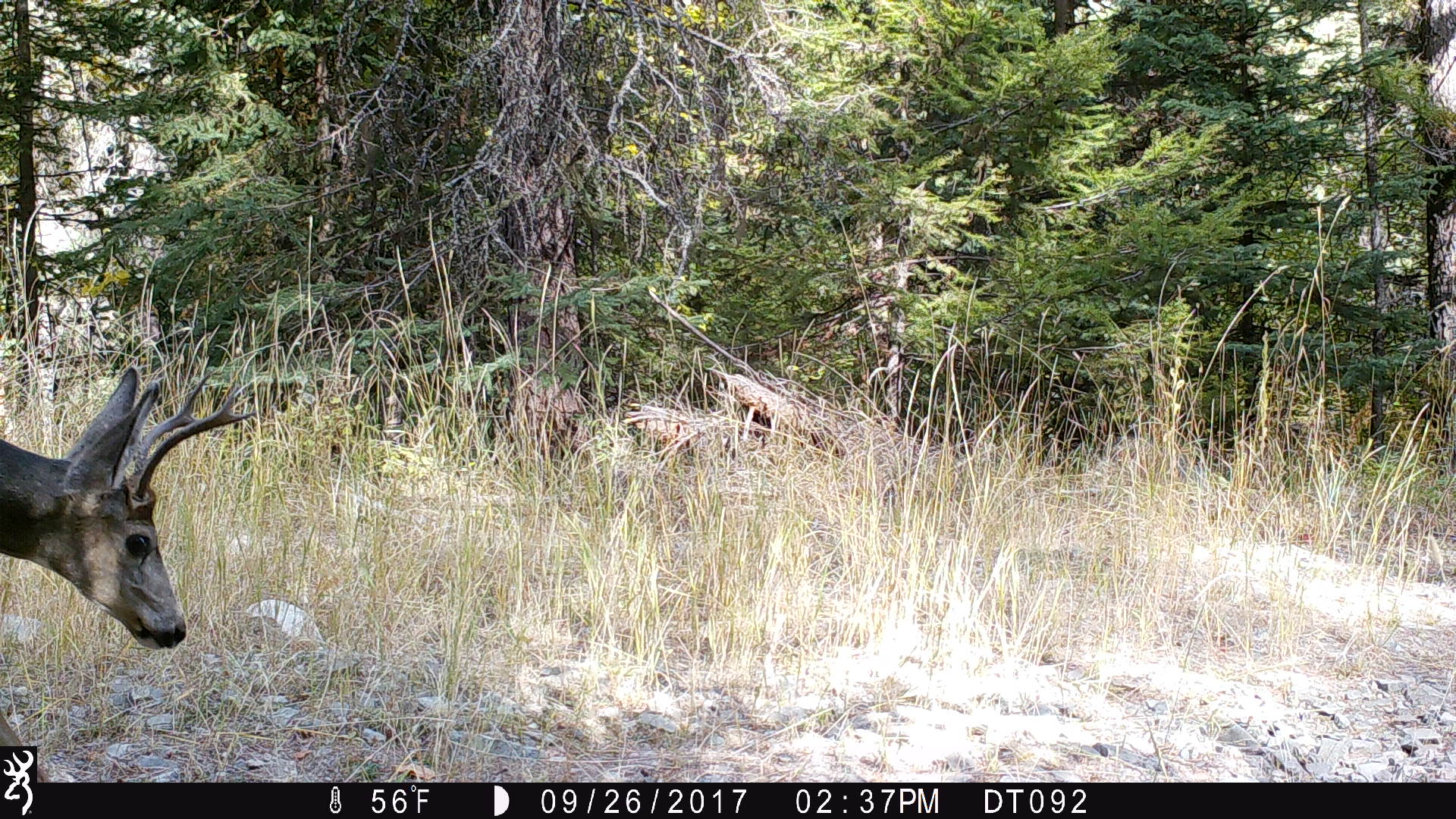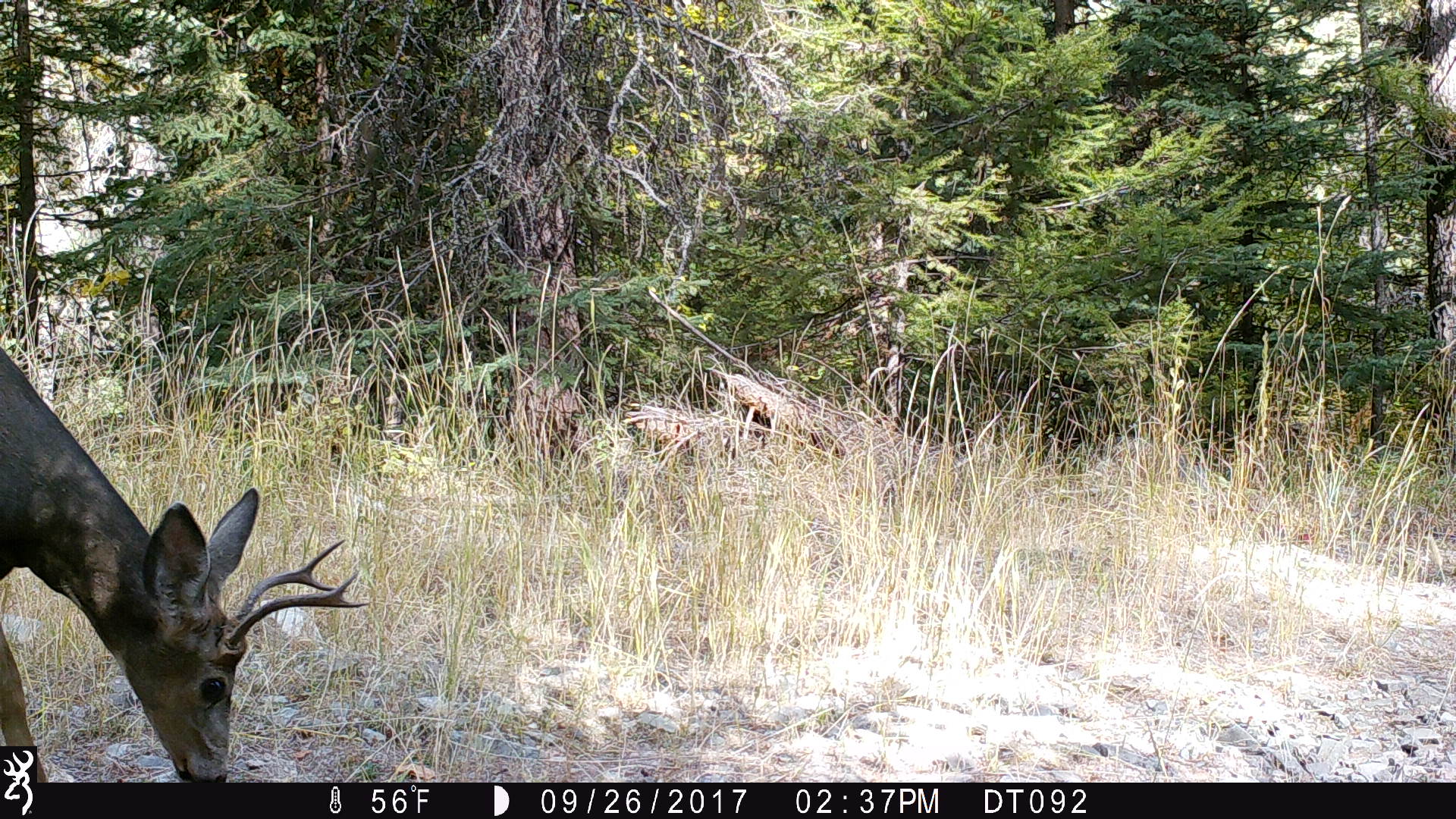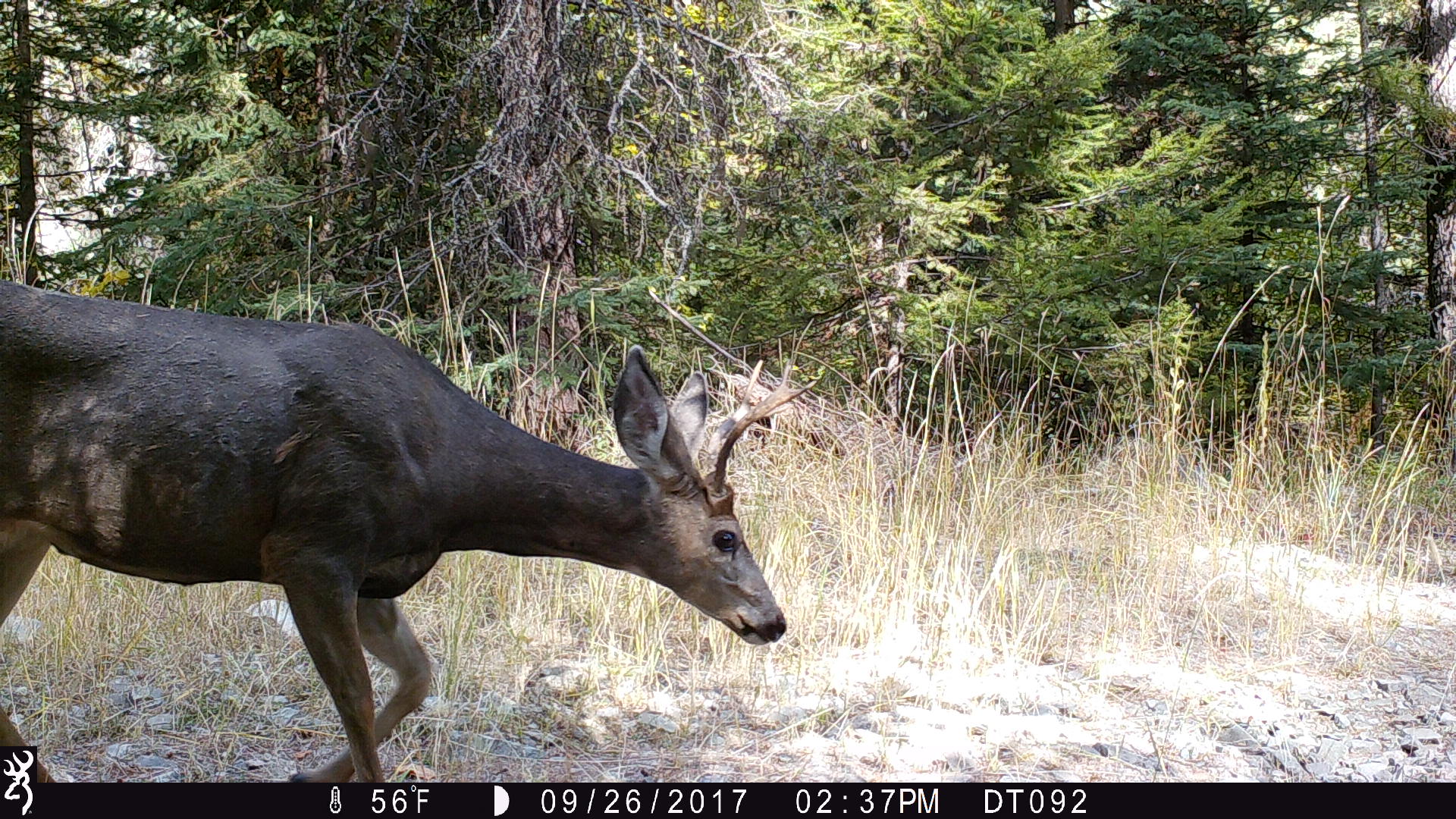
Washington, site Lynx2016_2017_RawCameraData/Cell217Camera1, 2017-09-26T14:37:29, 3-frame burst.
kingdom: Animalia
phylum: Chordata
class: Mammalia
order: Artiodactyla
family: Cervidae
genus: Odocoileus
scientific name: Odocoileus hemionus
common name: mule deer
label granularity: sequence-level